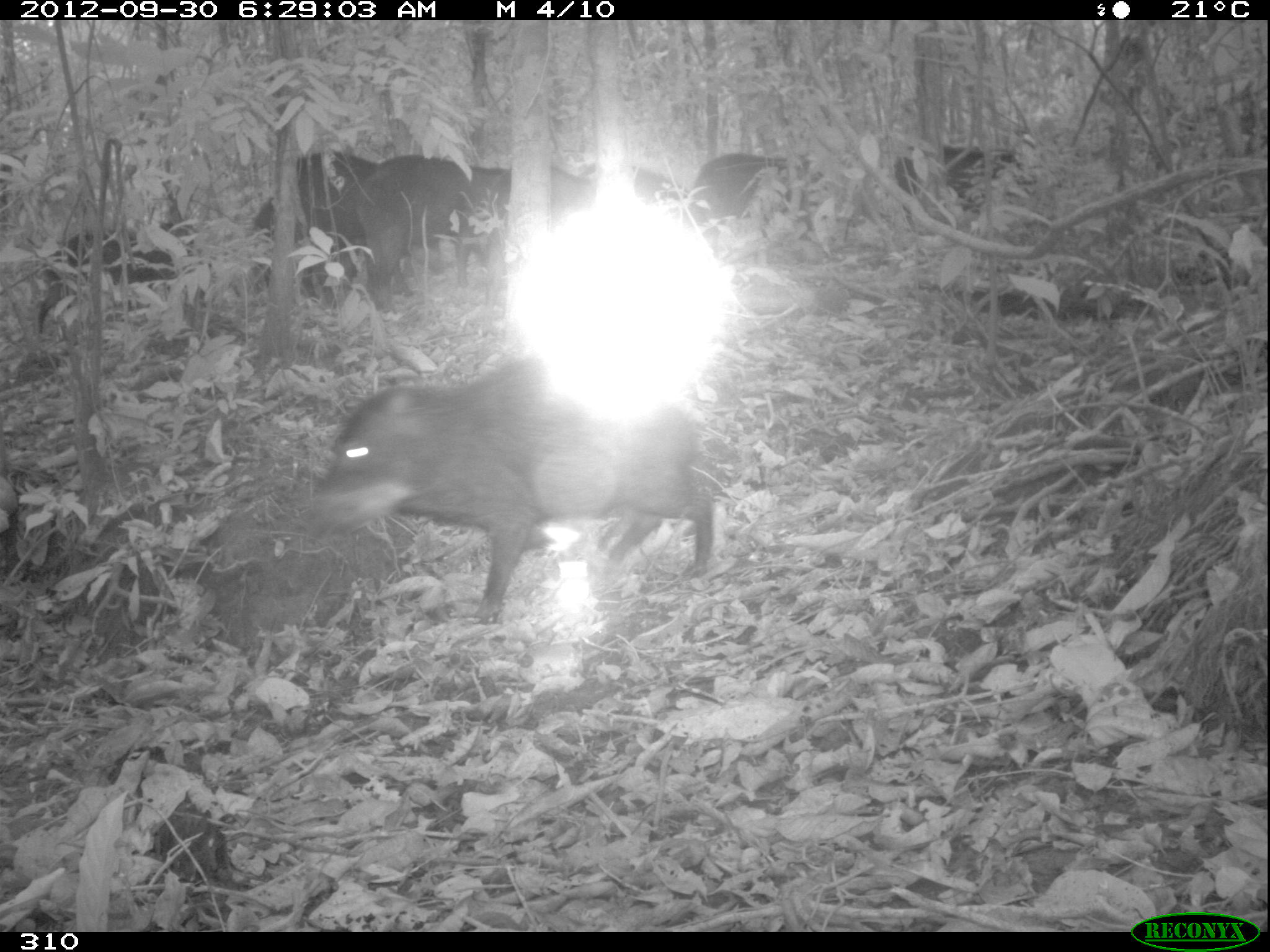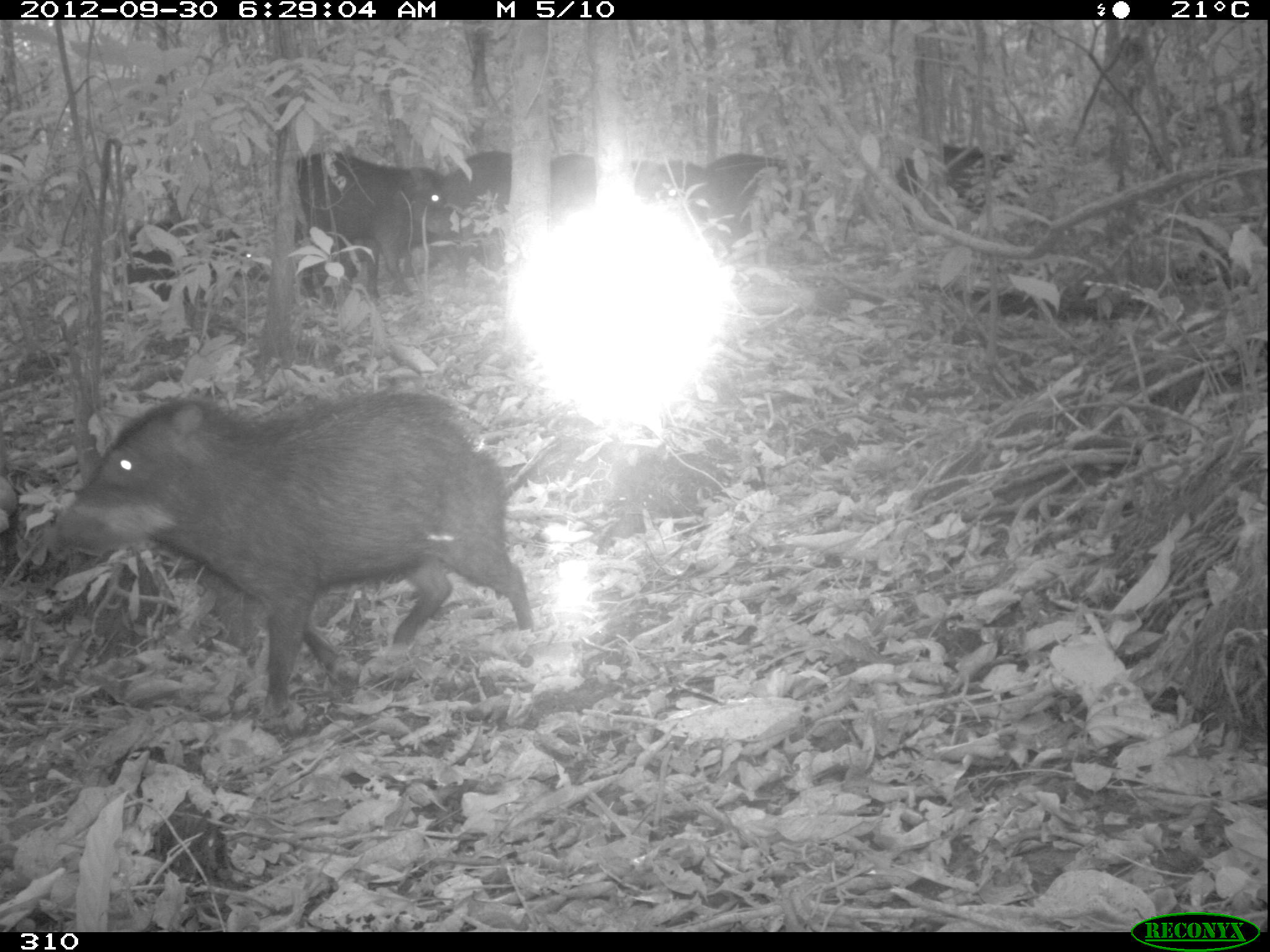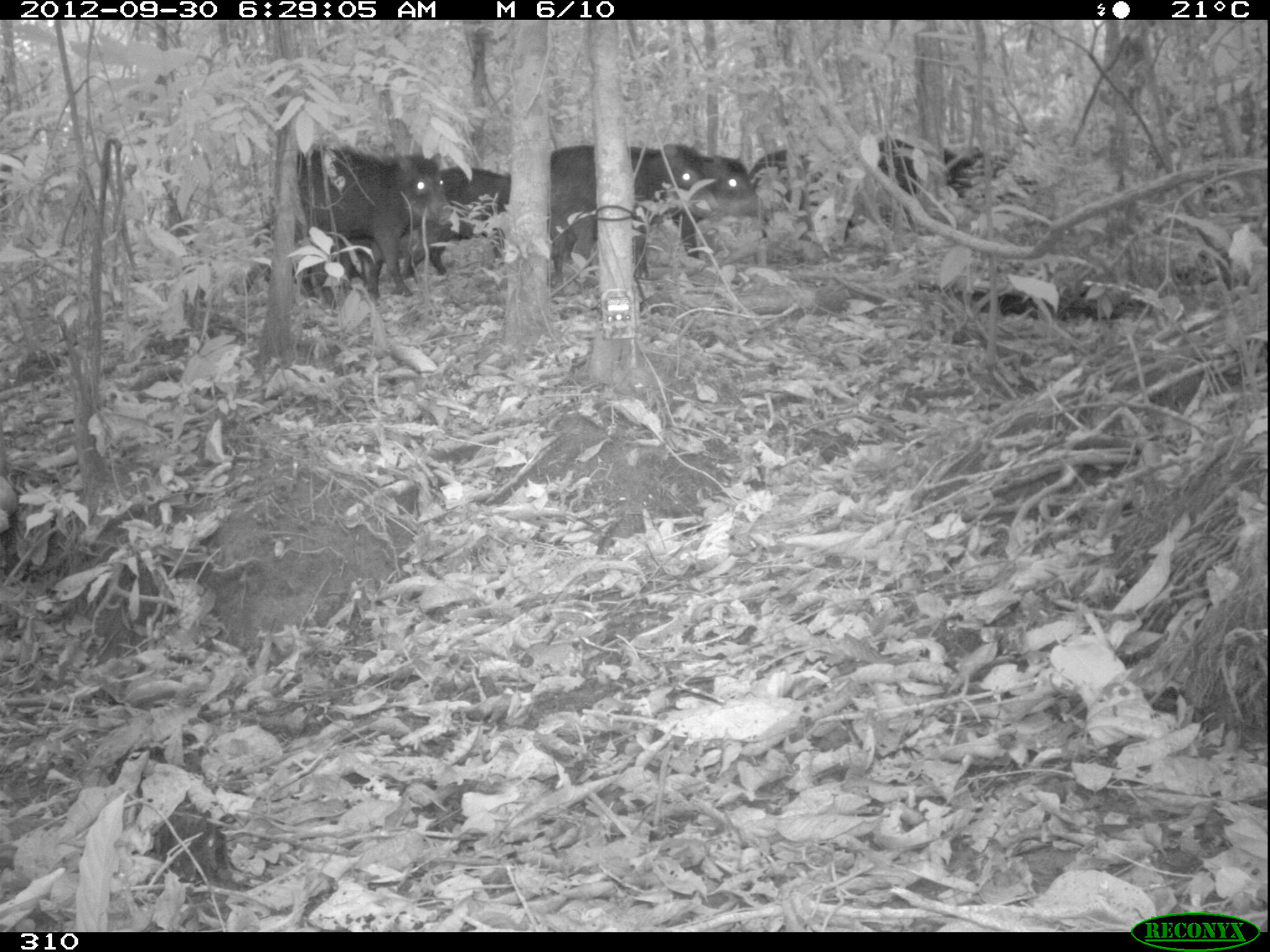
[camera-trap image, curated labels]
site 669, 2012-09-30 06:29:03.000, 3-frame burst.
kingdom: Animalia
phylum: Chordata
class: Mammalia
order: Artiodactyla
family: Tayassuidae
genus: Tayassu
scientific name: Tayassu pecari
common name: white-lipped peccary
Tayassu pecari (white-lipped peccary).